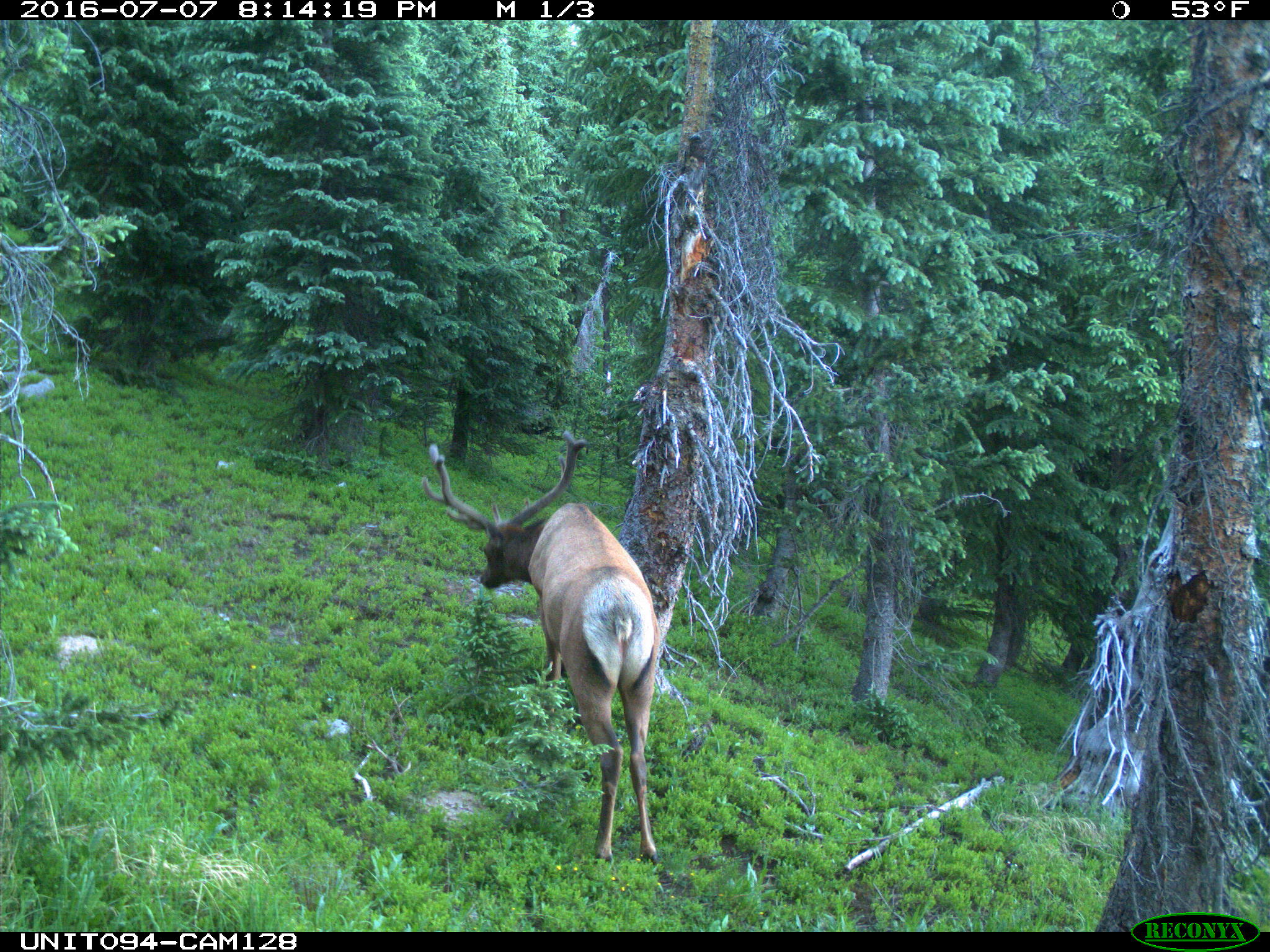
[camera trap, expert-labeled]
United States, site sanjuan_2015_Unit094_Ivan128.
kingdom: Animalia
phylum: Chordata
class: Mammalia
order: Artiodactyla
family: Cervidae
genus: Cervus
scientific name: Cervus elaphus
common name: red deer